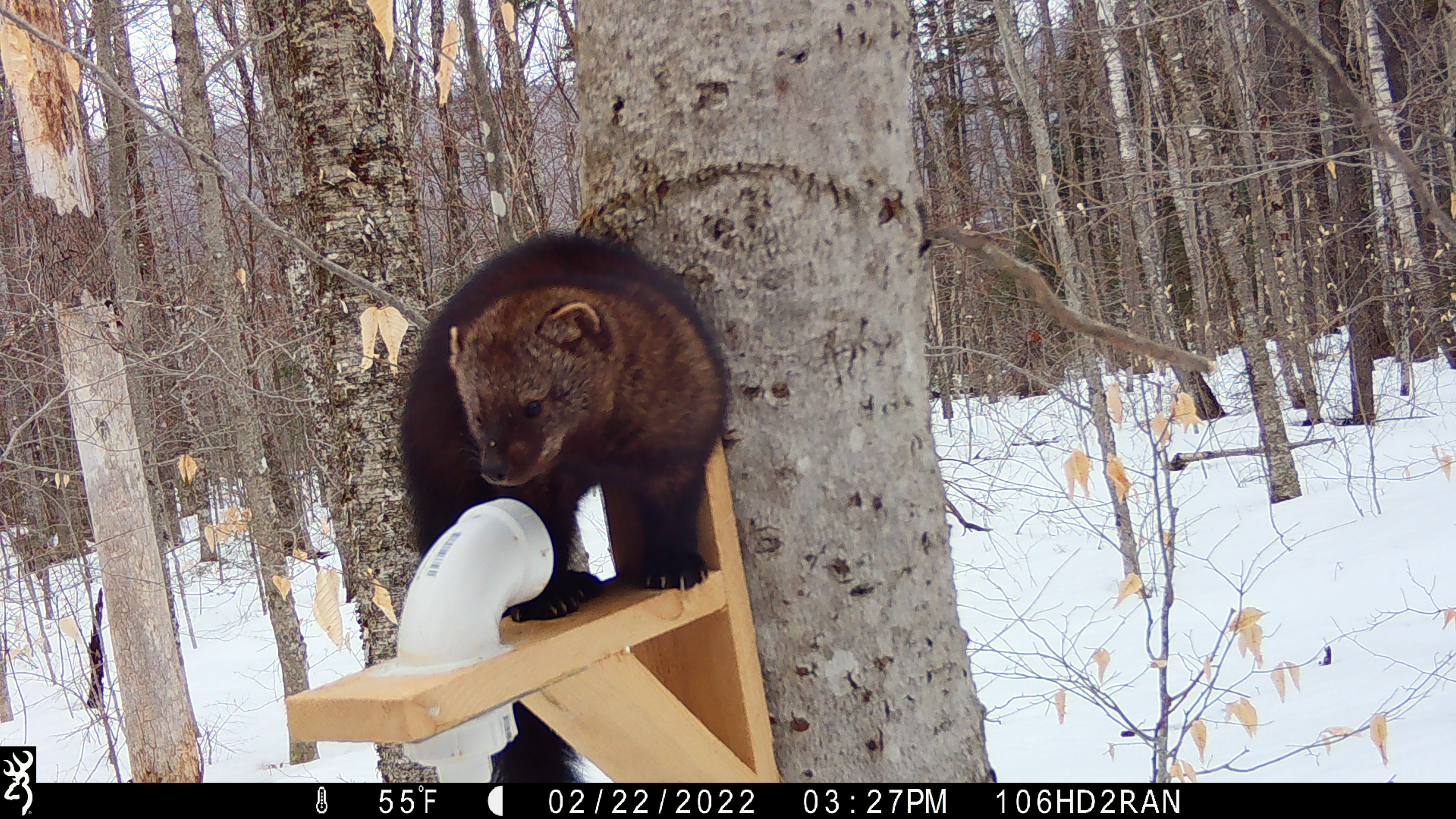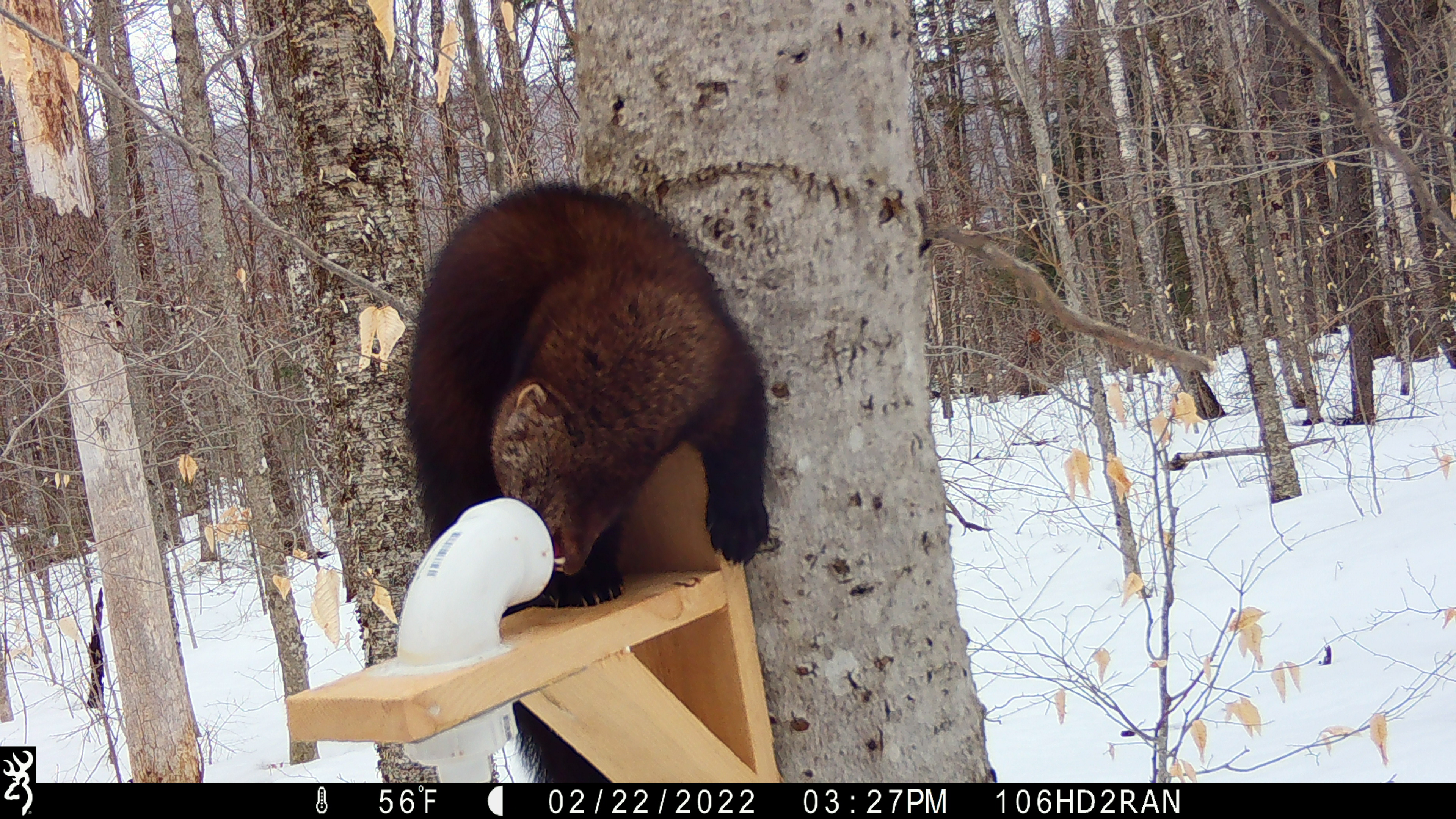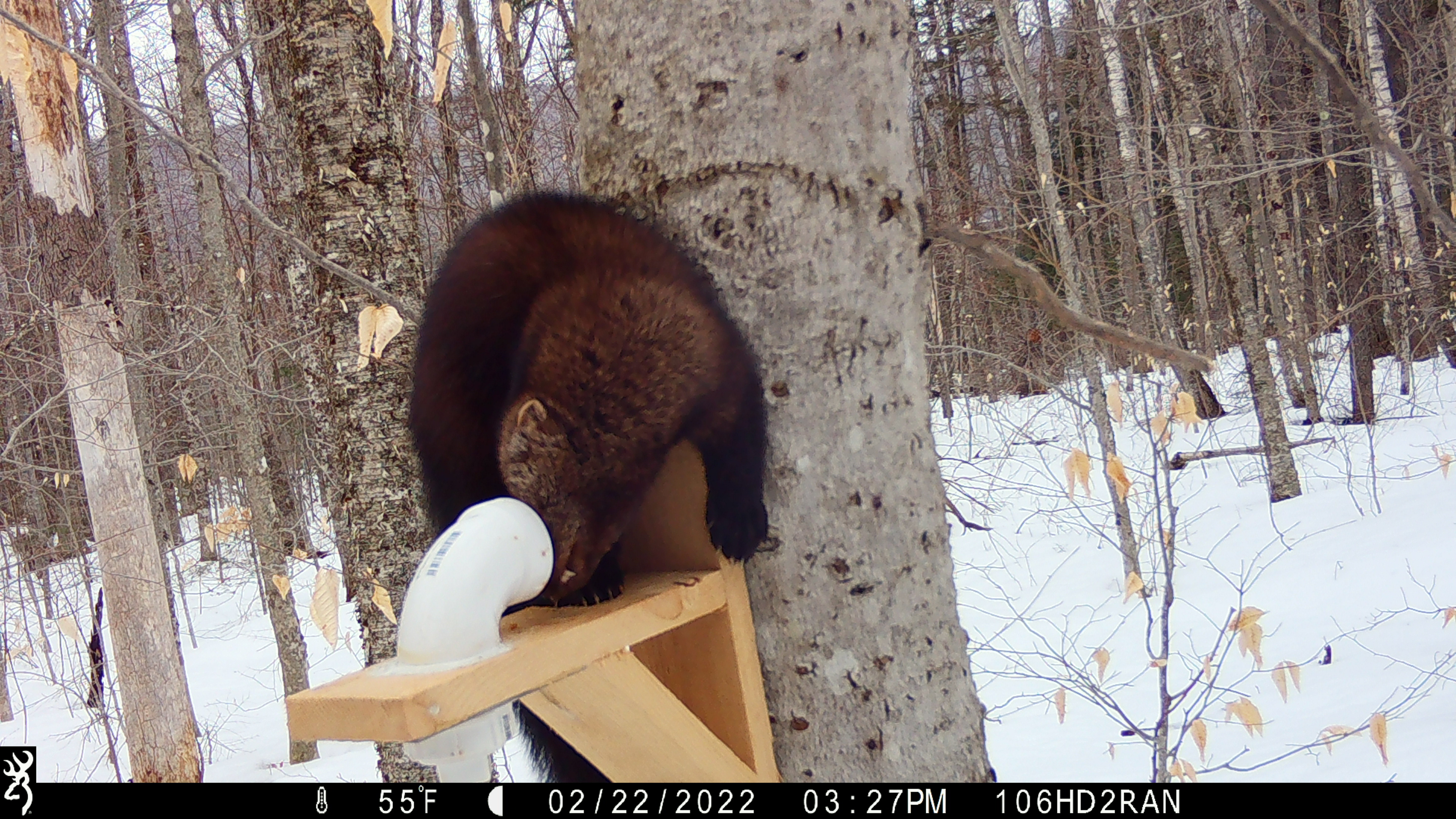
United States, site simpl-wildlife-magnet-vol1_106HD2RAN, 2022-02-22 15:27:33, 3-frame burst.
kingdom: Animalia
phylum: Chordata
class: Mammalia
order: Carnivora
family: Mustelidae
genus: Pekania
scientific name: Pekania pennanti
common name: fisher